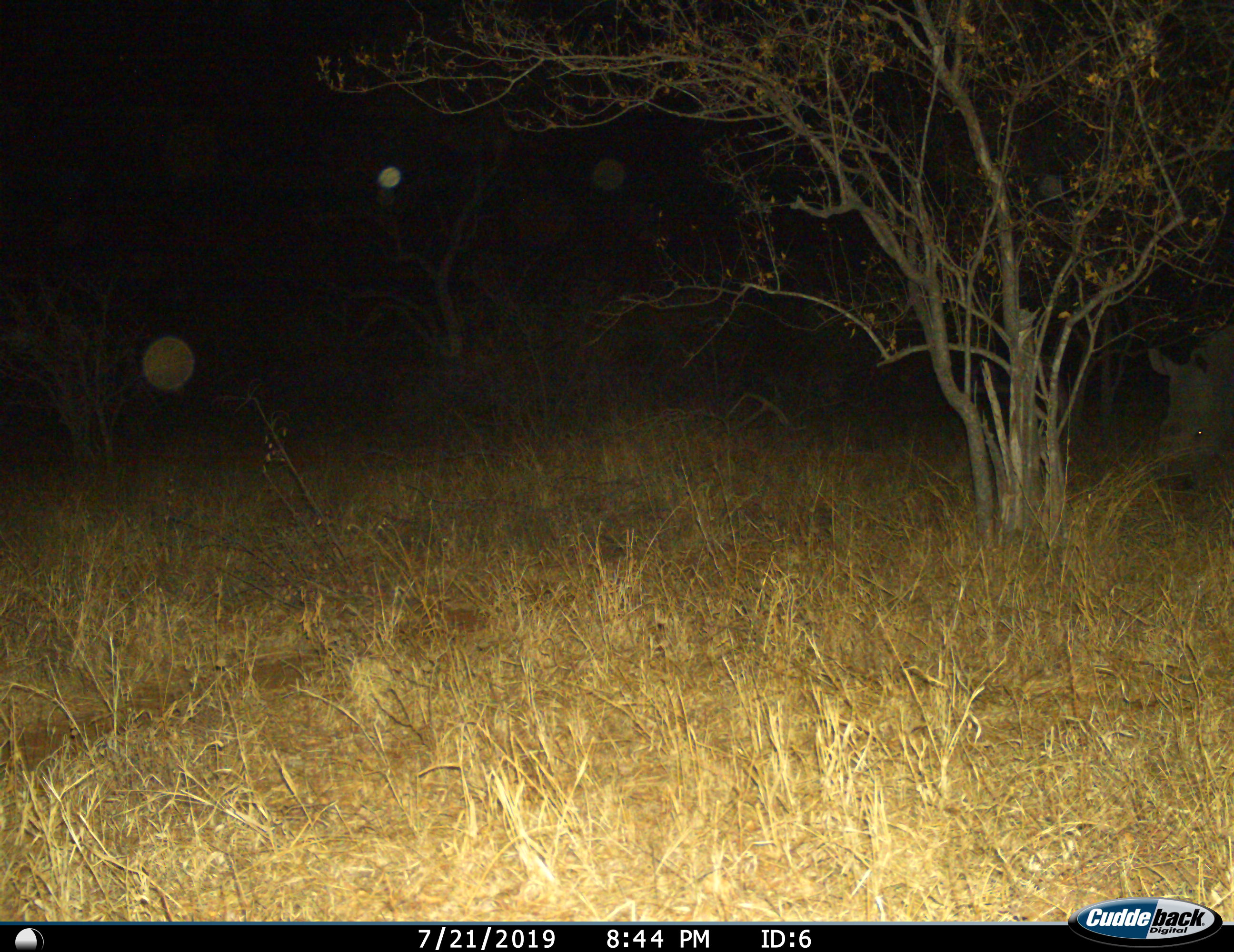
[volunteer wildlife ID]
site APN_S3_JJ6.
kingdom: Animalia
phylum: Chordata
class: Mammalia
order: Perissodactyla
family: Rhinocerotidae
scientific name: Rhinocerotidae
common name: unknown rhinoceros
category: rhinocerosunknown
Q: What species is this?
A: Rhinocerosunknown (unknown rhinoceros) (Rhinocerotidae).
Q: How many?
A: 1.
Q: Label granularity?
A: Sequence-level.